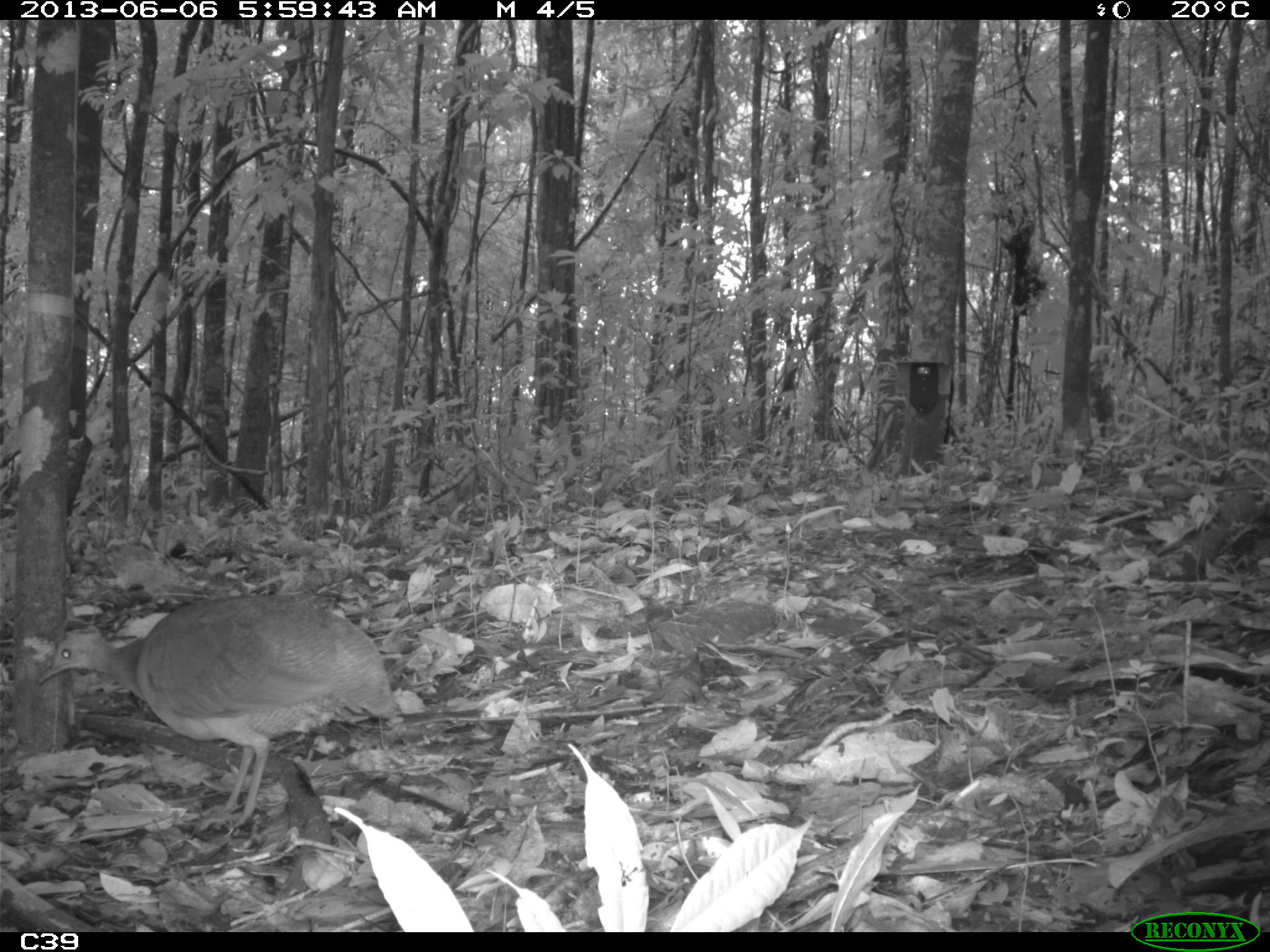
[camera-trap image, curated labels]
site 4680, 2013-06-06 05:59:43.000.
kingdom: Animalia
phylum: Chordata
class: Aves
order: Tinamiformes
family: Tinamidae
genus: Tinamus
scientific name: Tinamus major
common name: great tinamou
Tinamus major (great tinamou), count 1, age adult.